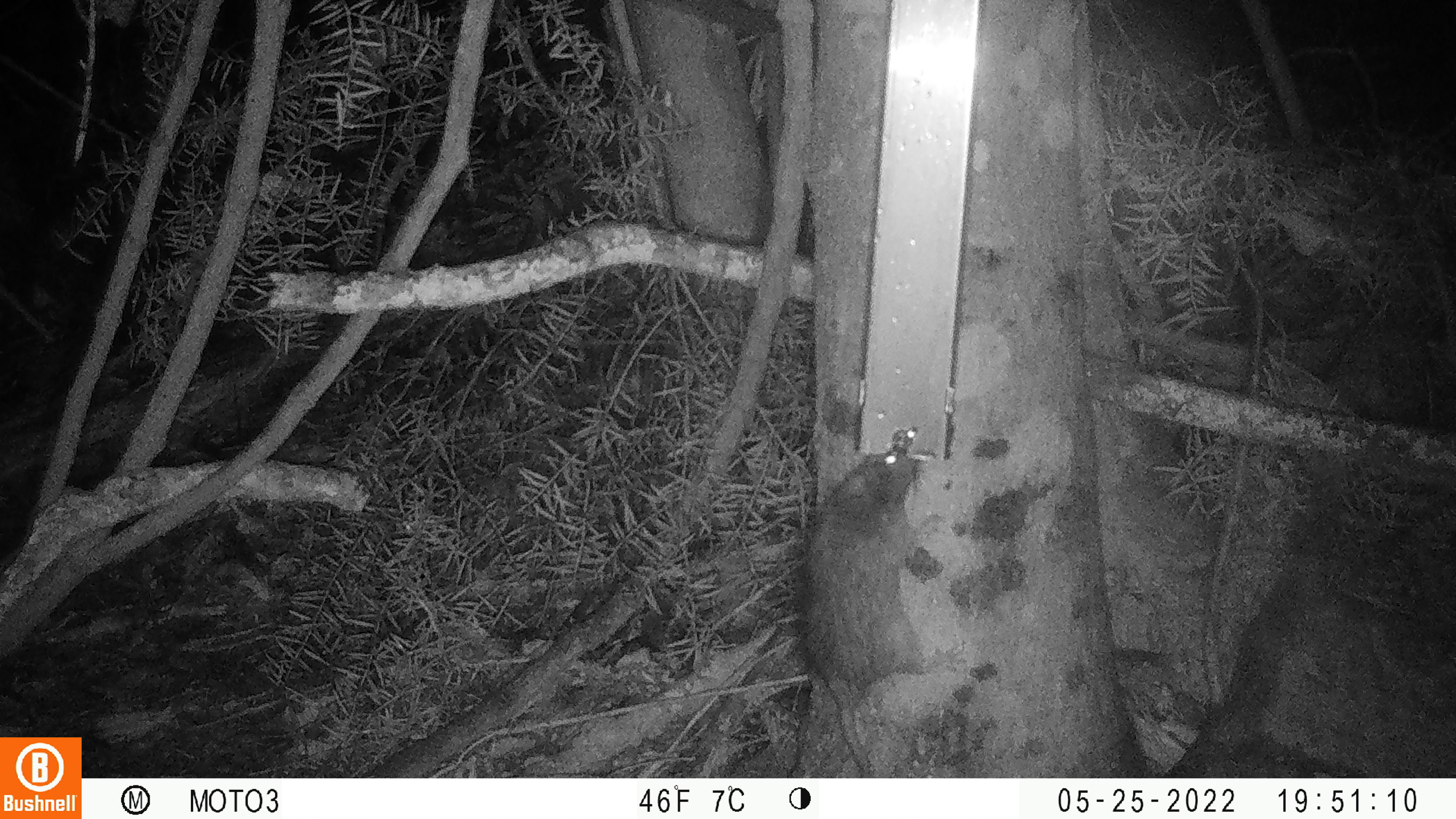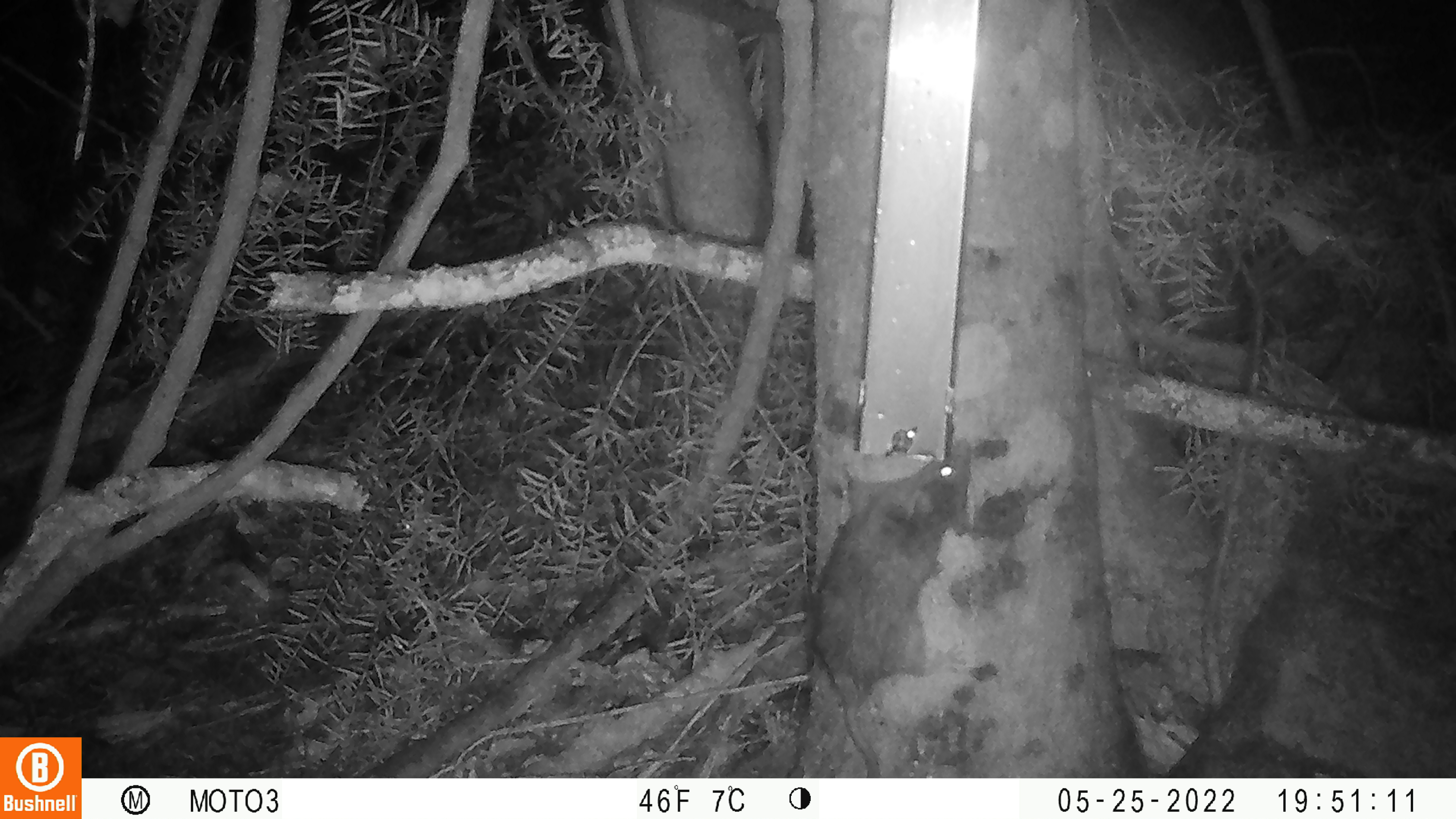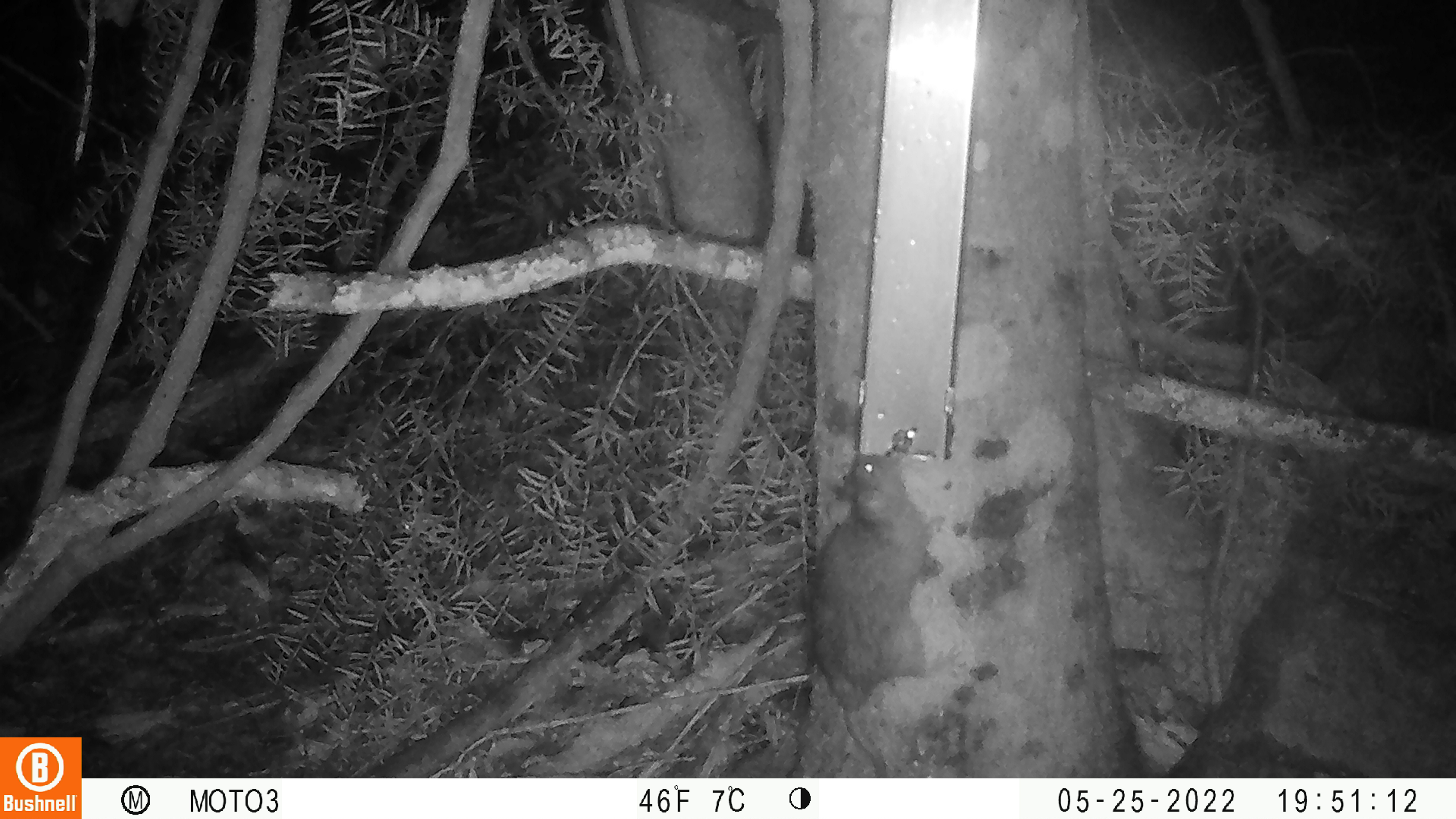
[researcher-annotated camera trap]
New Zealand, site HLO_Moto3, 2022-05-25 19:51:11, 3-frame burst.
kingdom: Animalia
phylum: Chordata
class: Mammalia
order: Rodentia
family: Muridae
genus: Rattus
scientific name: Rattus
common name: rat